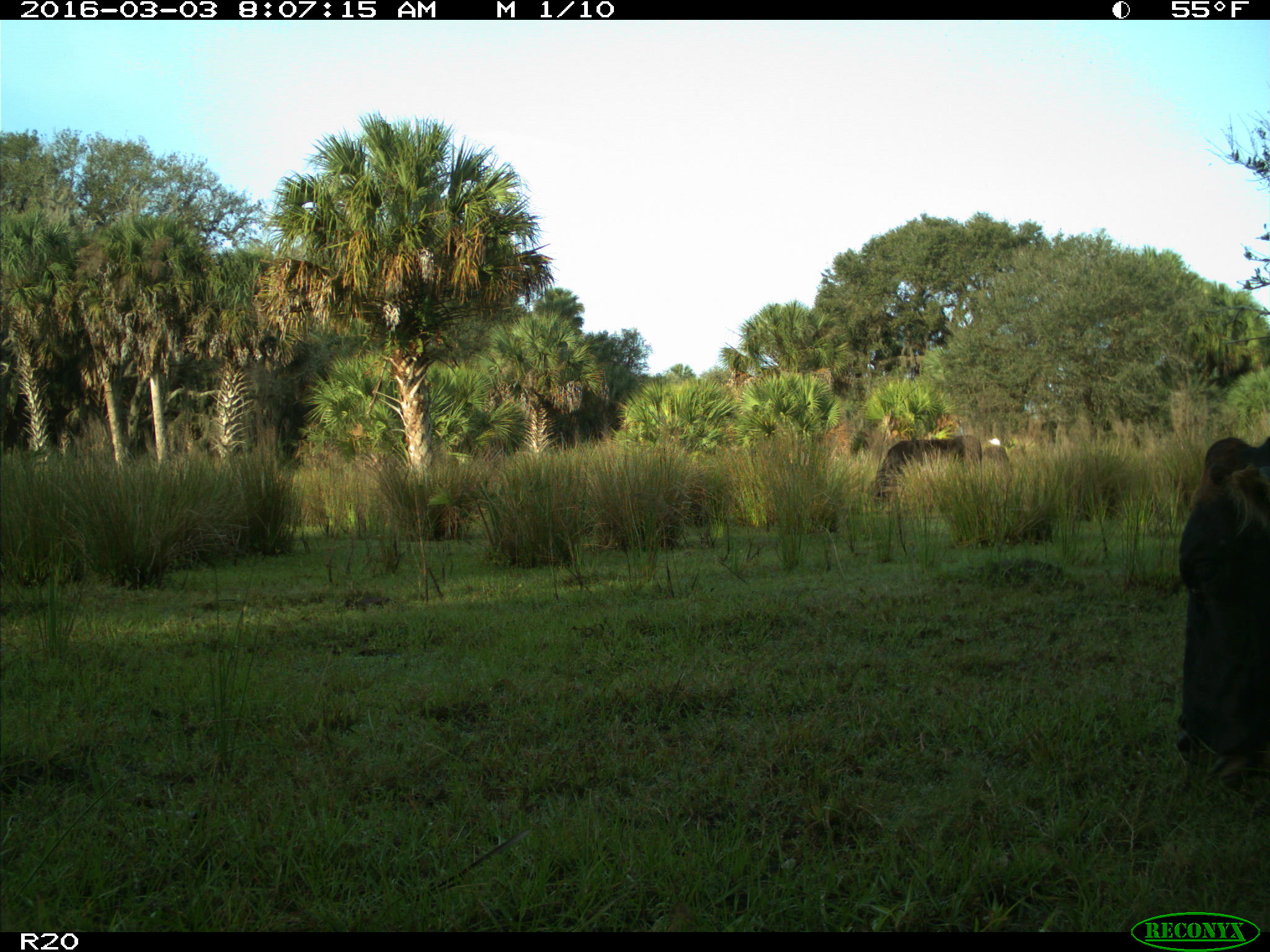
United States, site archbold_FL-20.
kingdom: Animalia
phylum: Chordata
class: Mammalia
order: Artiodactyla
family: Bovidae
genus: Bos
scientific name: Bos taurus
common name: domestic cow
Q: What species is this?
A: Bos taurus (domestic cow).